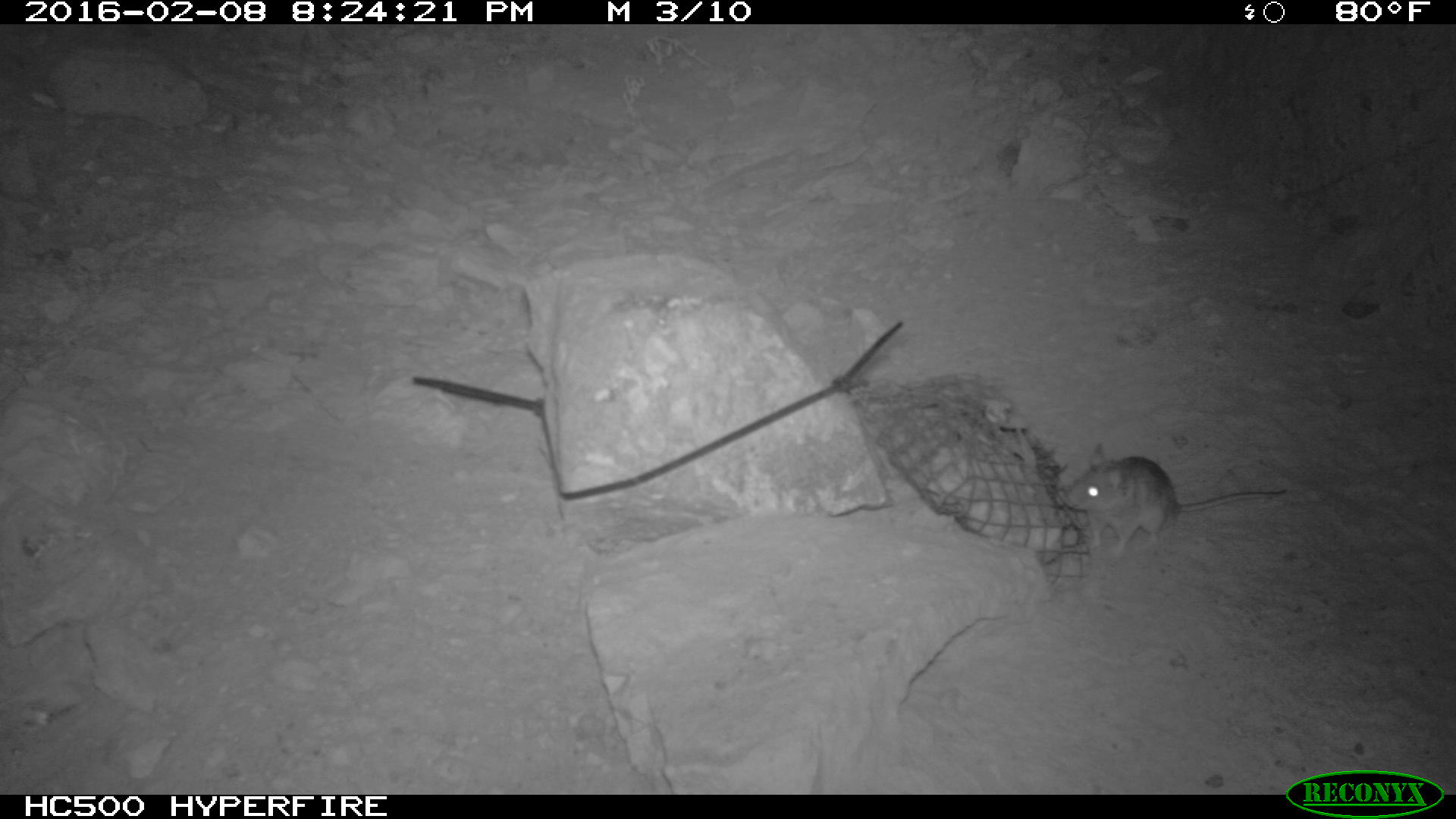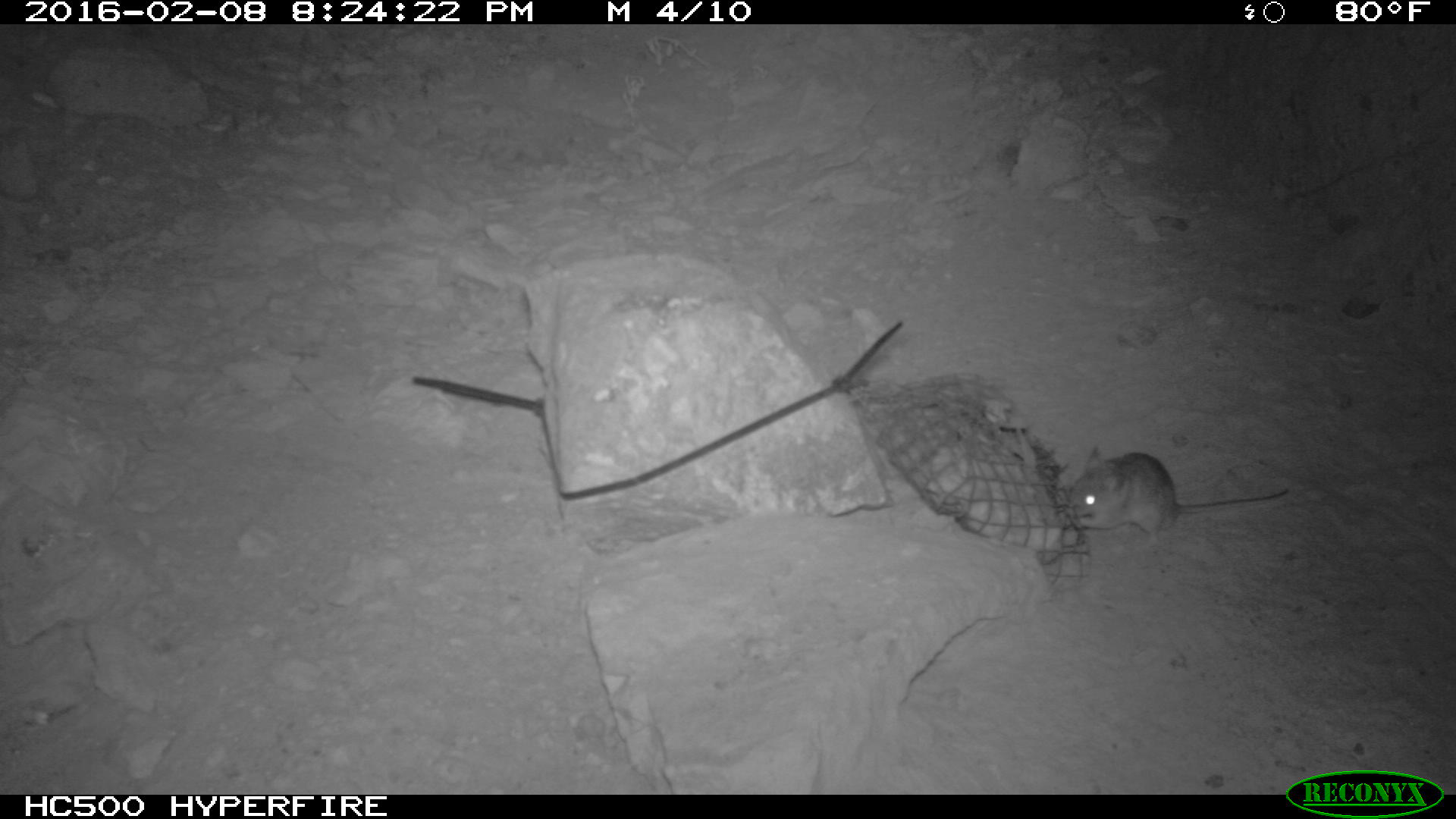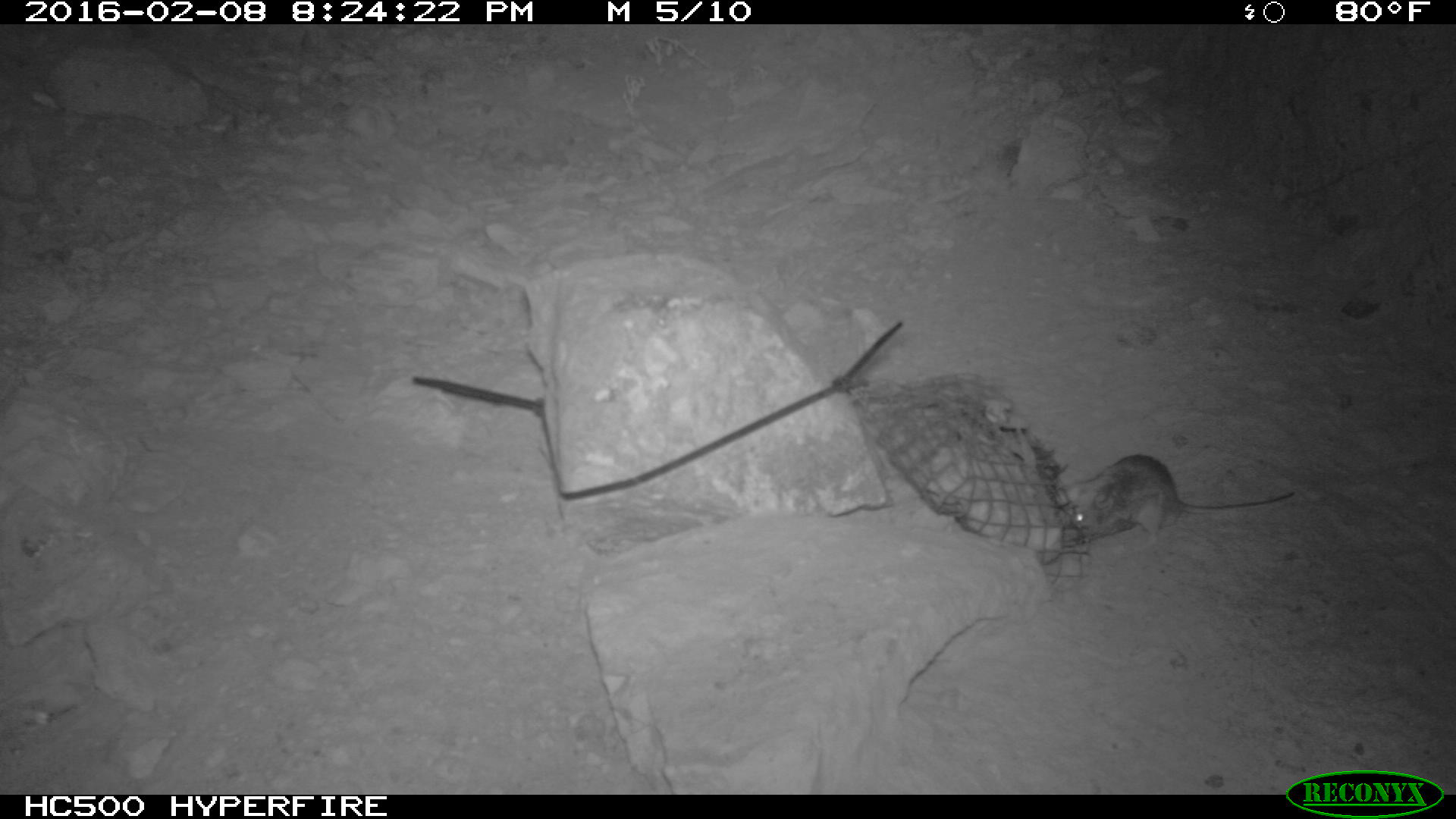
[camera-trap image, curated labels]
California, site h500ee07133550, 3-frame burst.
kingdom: Animalia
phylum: Chordata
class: Mammalia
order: Rodentia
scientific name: Rodentia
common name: rodent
Rodent (Rodentia).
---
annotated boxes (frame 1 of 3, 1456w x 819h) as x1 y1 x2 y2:
rodent: 1062 441 1286 558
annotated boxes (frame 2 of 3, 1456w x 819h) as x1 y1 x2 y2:
rodent: 1068 441 1287 532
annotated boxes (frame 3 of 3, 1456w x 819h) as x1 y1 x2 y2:
rodent: 1058 455 1294 556